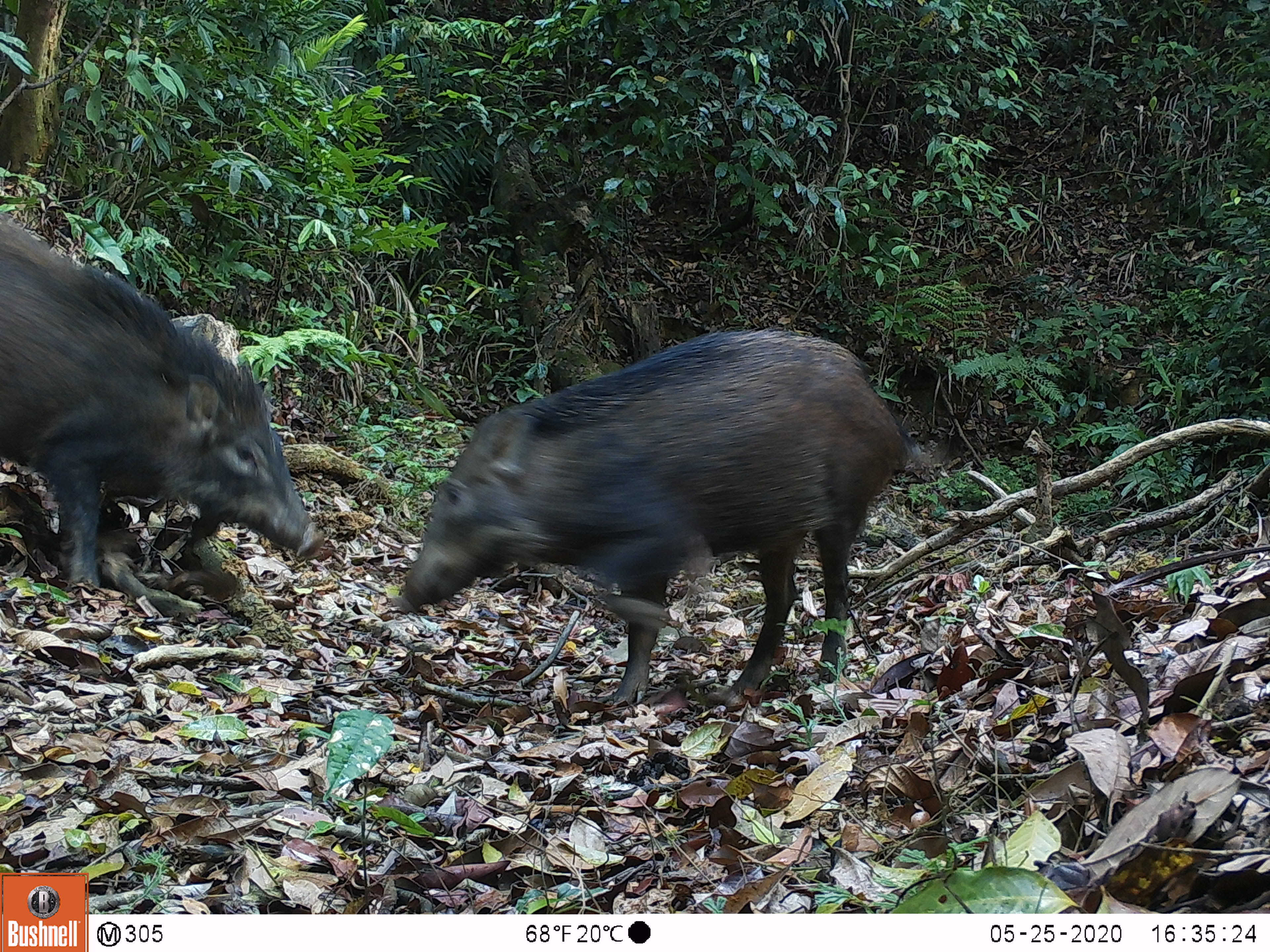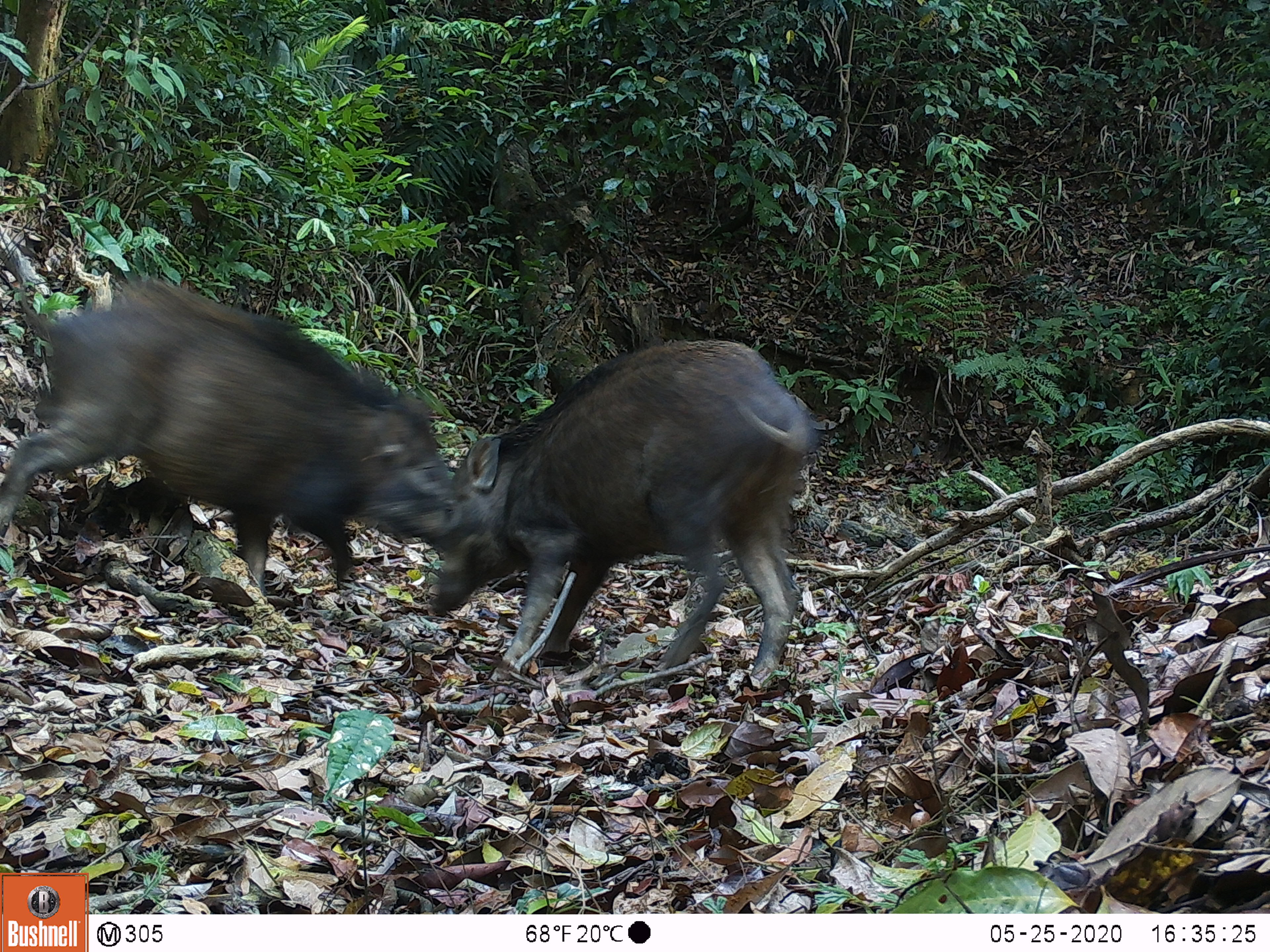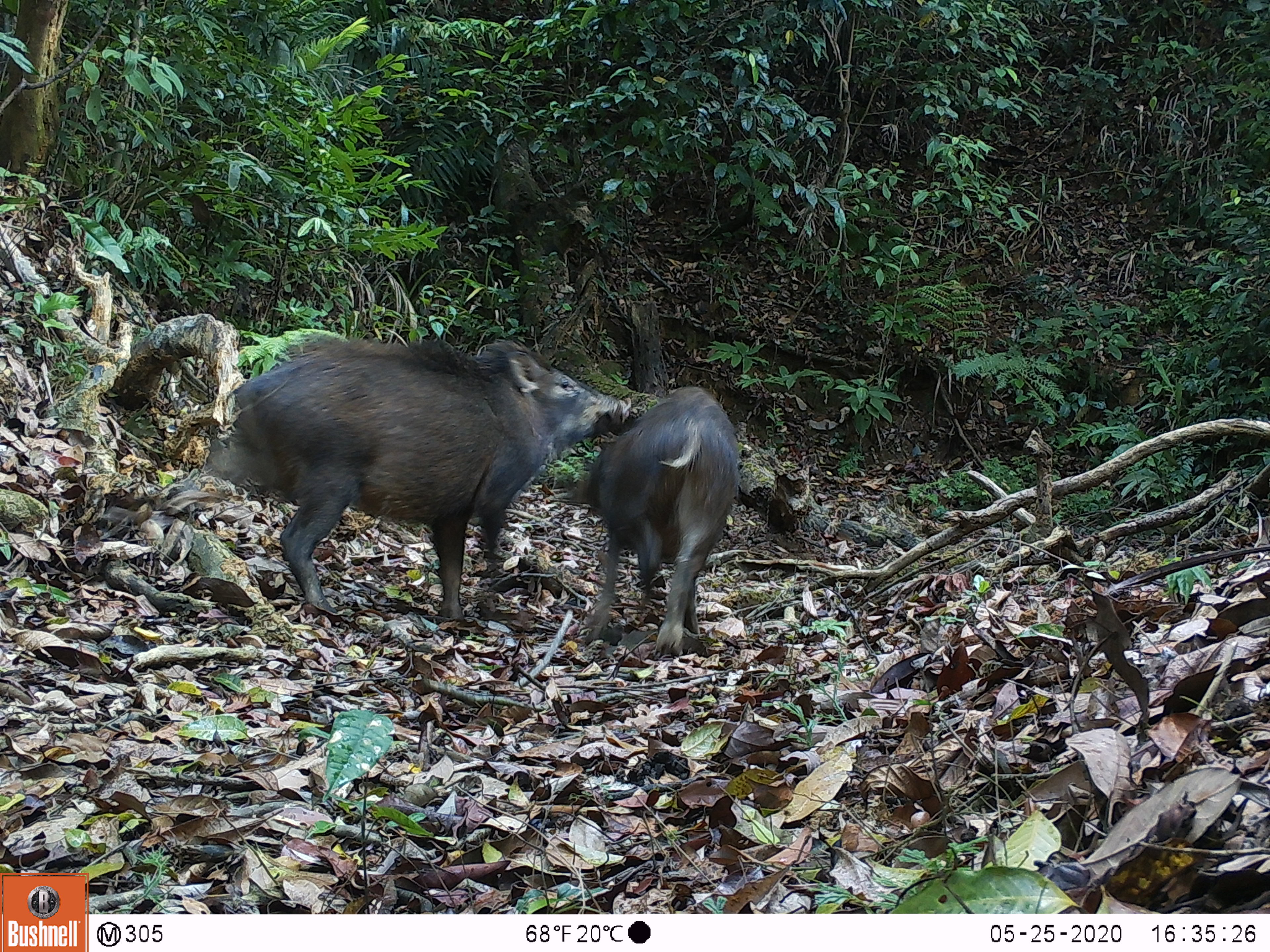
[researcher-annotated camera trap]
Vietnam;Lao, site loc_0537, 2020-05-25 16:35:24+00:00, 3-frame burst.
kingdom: Animalia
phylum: Chordata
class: Mammalia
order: Artiodactyla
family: Suidae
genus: Sus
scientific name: Sus scrofa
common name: eurasian wild pig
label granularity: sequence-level